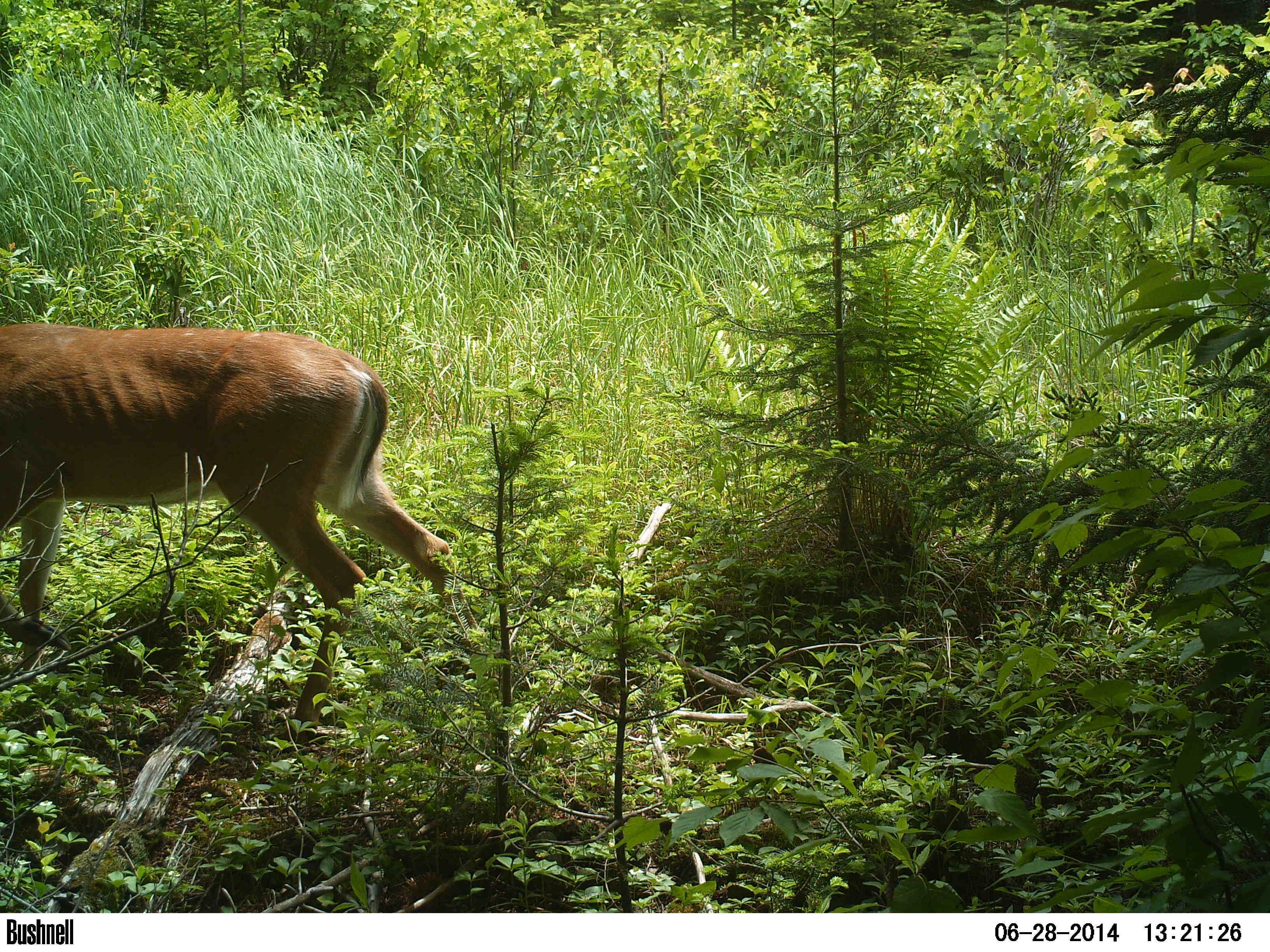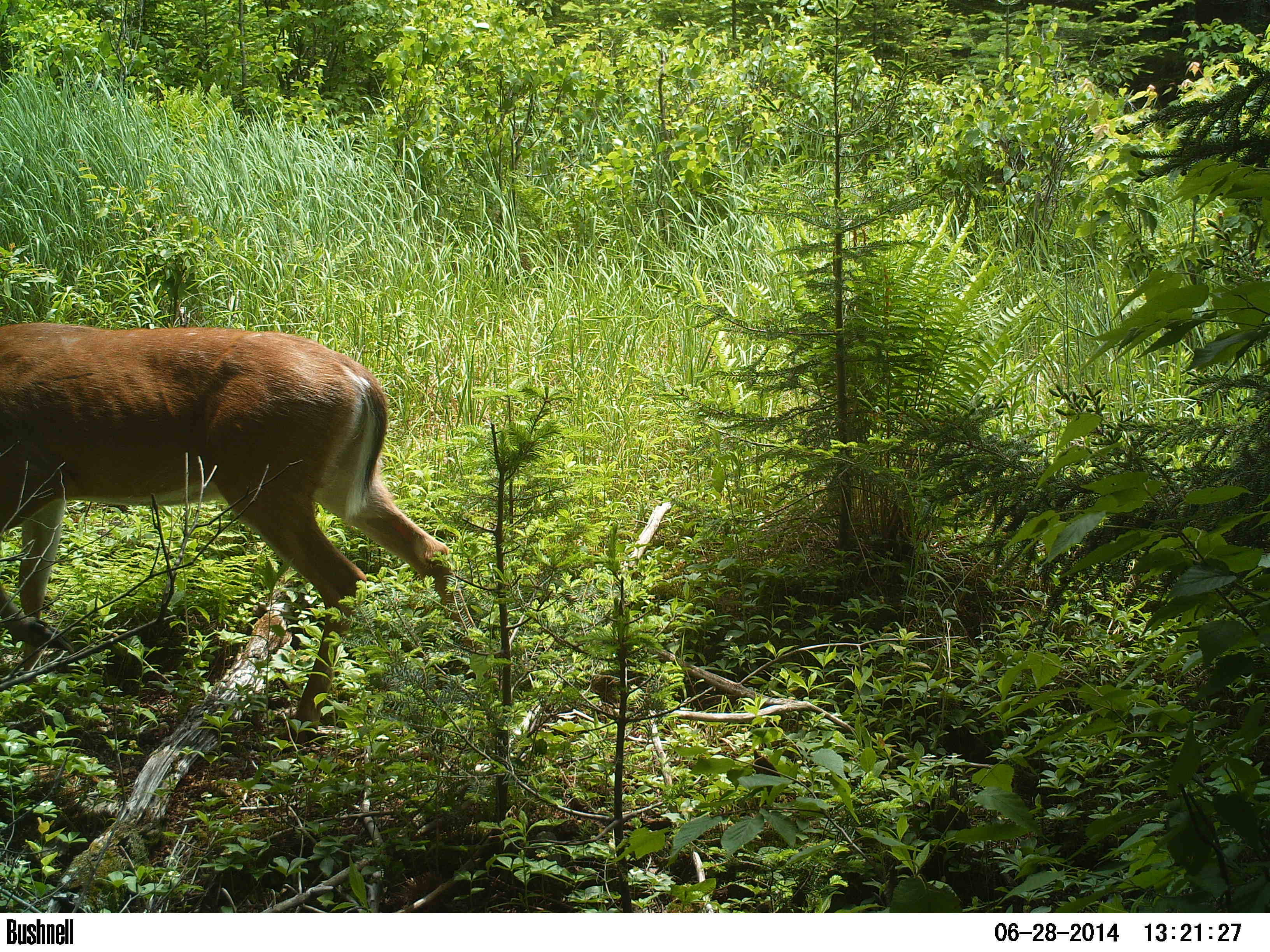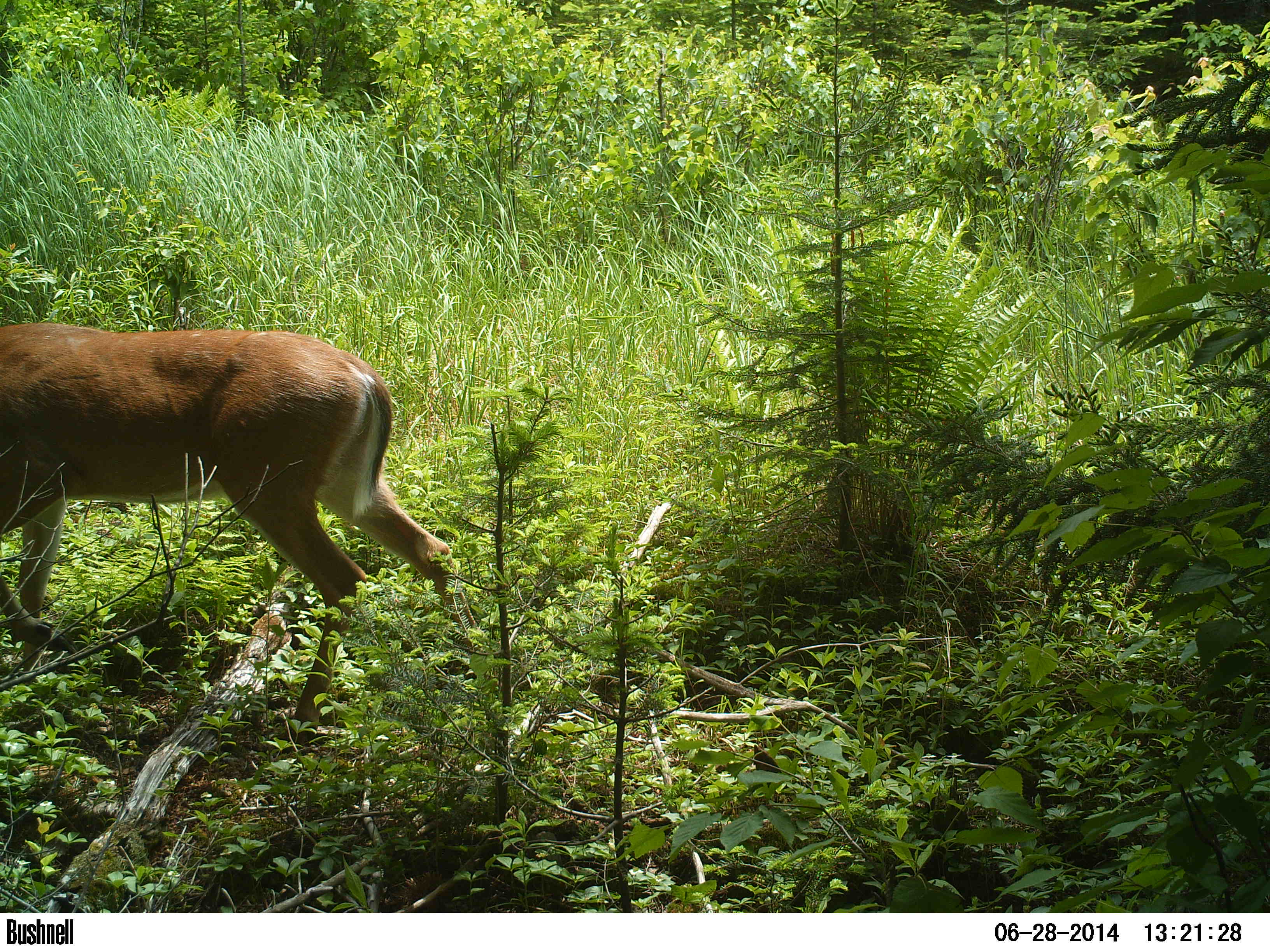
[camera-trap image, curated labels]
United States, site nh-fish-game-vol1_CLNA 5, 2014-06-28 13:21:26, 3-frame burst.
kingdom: Animalia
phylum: Chordata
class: Mammalia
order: Artiodactyla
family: Cervidae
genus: Odocoileus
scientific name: Odocoileus virginianus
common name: white-tailed deer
White-tailed deer (Odocoileus virginianus).